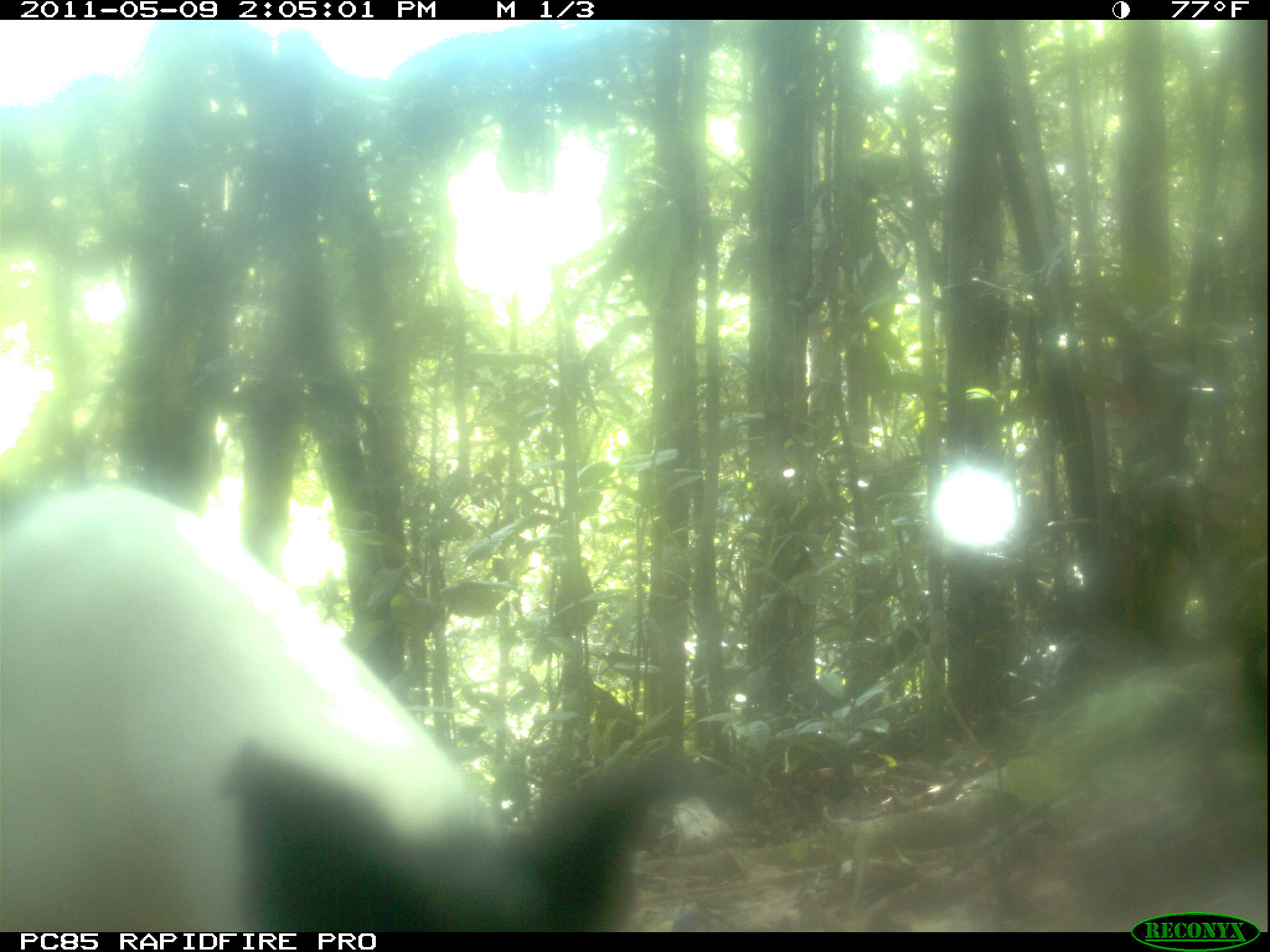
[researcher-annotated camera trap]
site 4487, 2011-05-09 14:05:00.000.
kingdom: Animalia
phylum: Chordata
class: Mammalia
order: Carnivora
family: Canidae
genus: Canis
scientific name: Canis familiaris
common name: domestic dog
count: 2